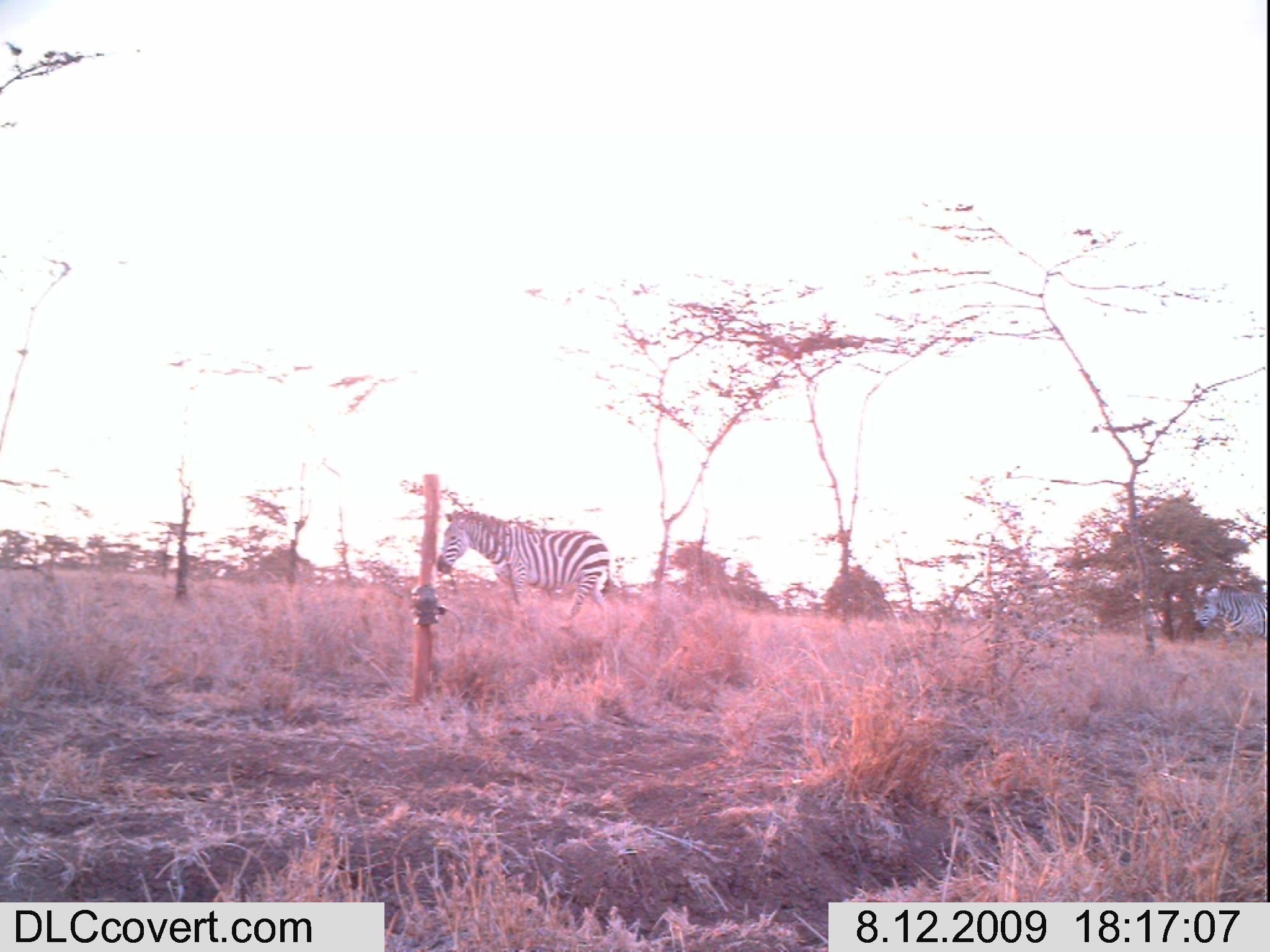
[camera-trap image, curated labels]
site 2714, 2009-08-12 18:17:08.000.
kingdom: Animalia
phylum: Chordata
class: Mammalia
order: Perissodactyla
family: Equidae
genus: Equus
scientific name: Equus quagga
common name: plains zebra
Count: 2.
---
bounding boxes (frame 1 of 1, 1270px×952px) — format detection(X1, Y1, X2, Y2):
equus quagga: detection(434, 507, 612, 619); detection(1191, 582, 1267, 650)